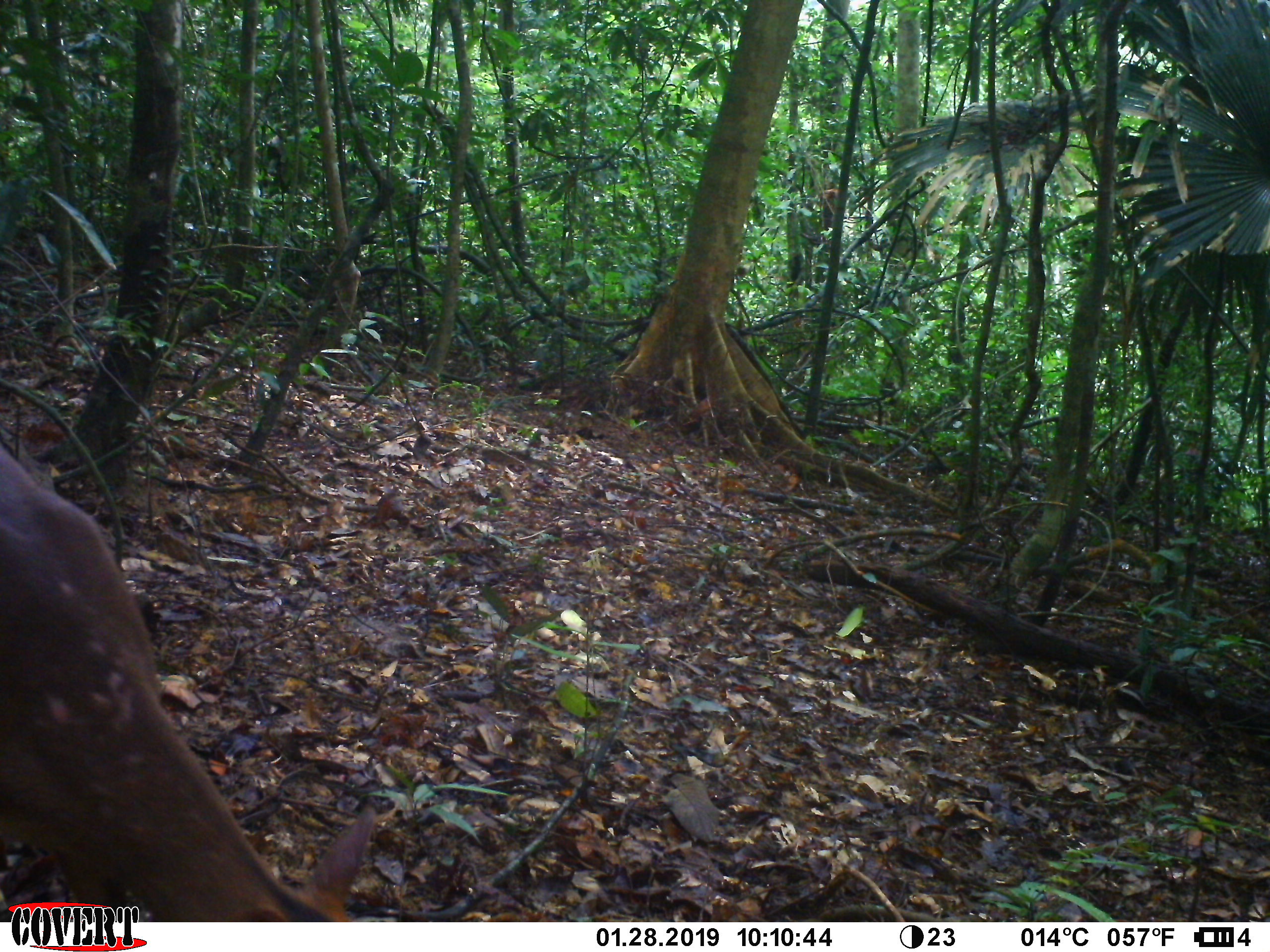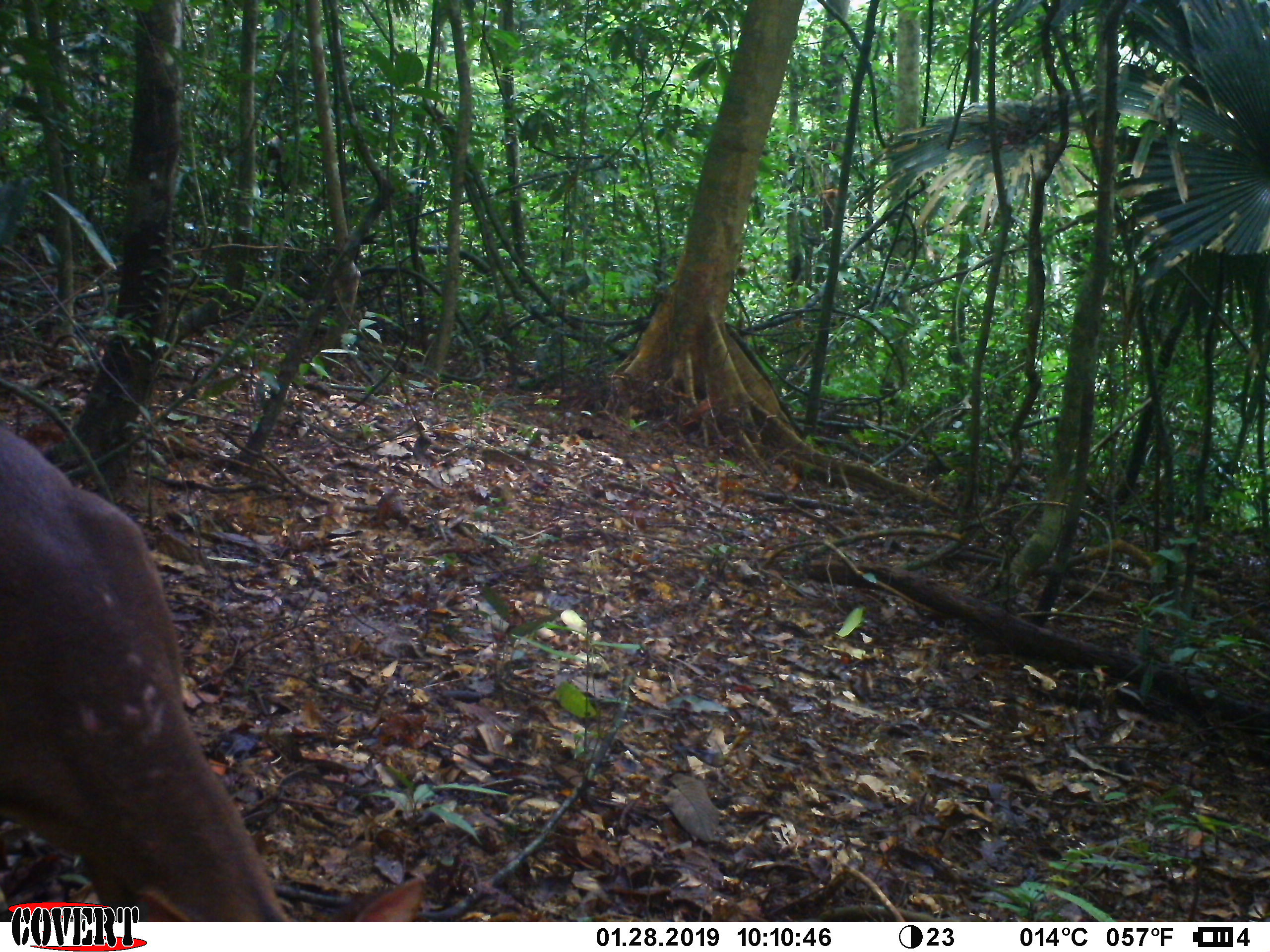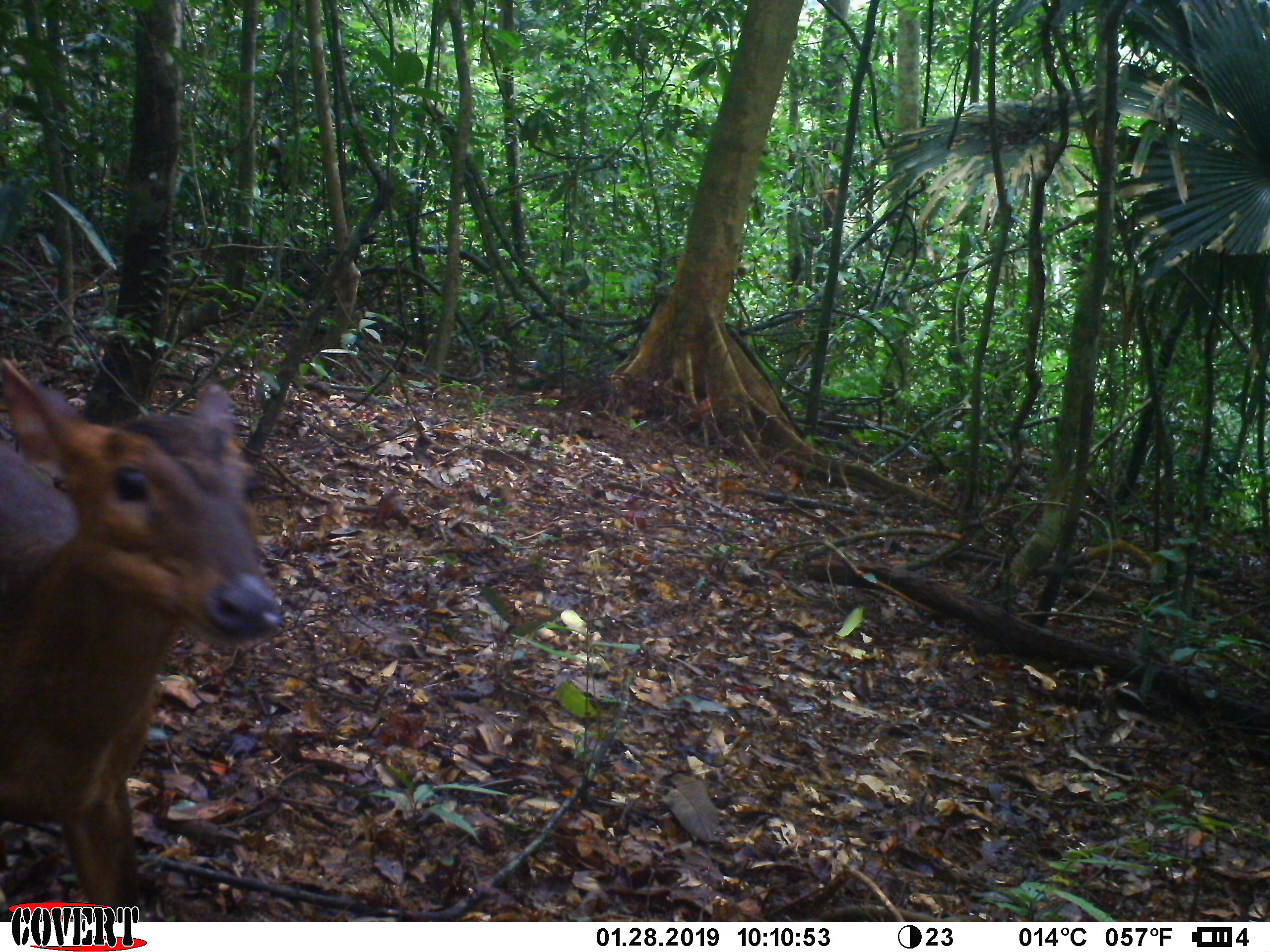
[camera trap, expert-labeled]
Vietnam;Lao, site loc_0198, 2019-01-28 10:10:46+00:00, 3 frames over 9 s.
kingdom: Animalia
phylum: Chordata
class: Mammalia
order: Artiodactyla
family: Cervidae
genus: Muntiacus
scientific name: Muntiacus vuquangensis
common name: large-antlered muntjac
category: large antlered muntjac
Large antlered muntjac (large-antlered muntjac) (Muntiacus vuquangensis). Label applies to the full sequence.